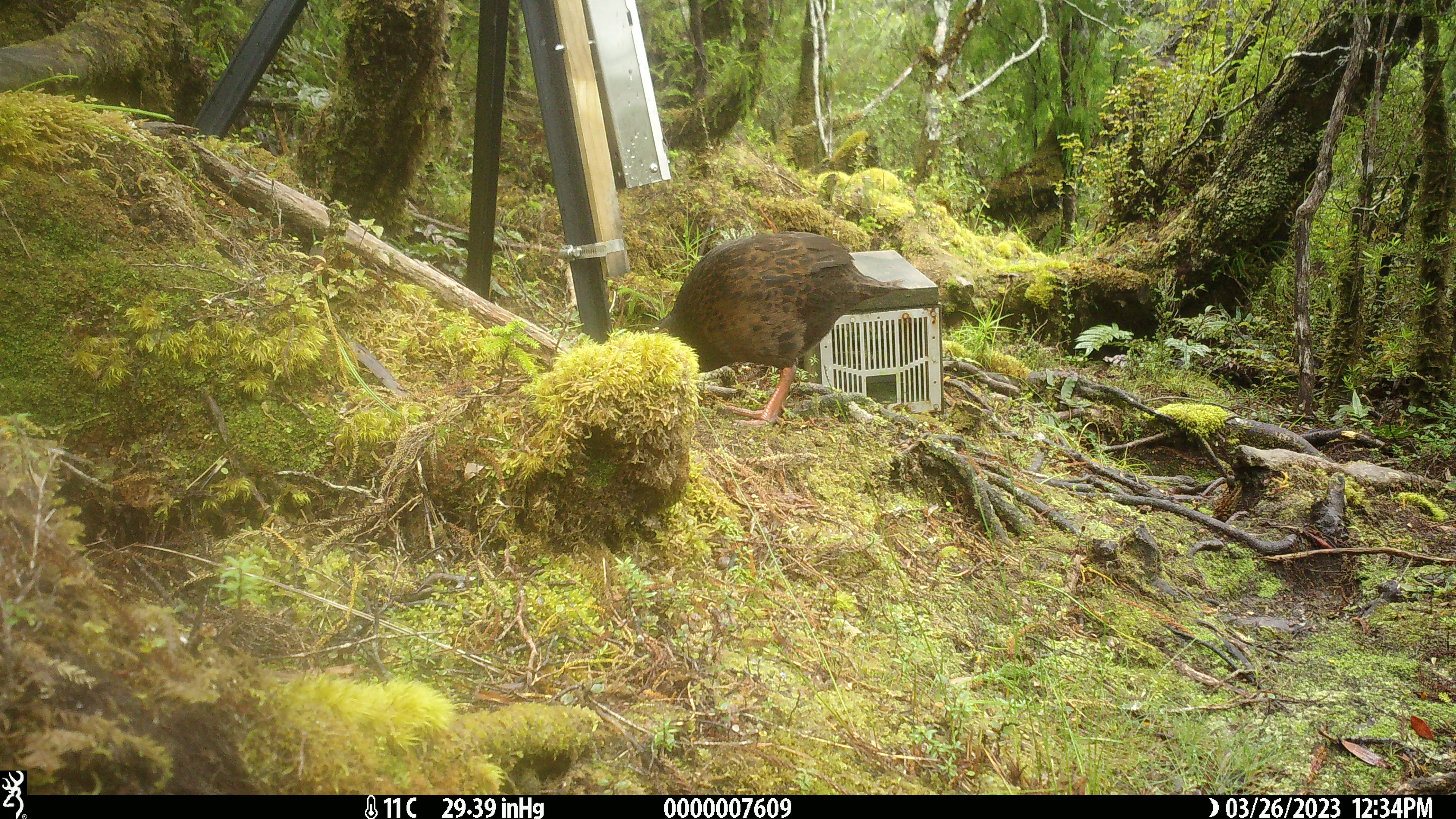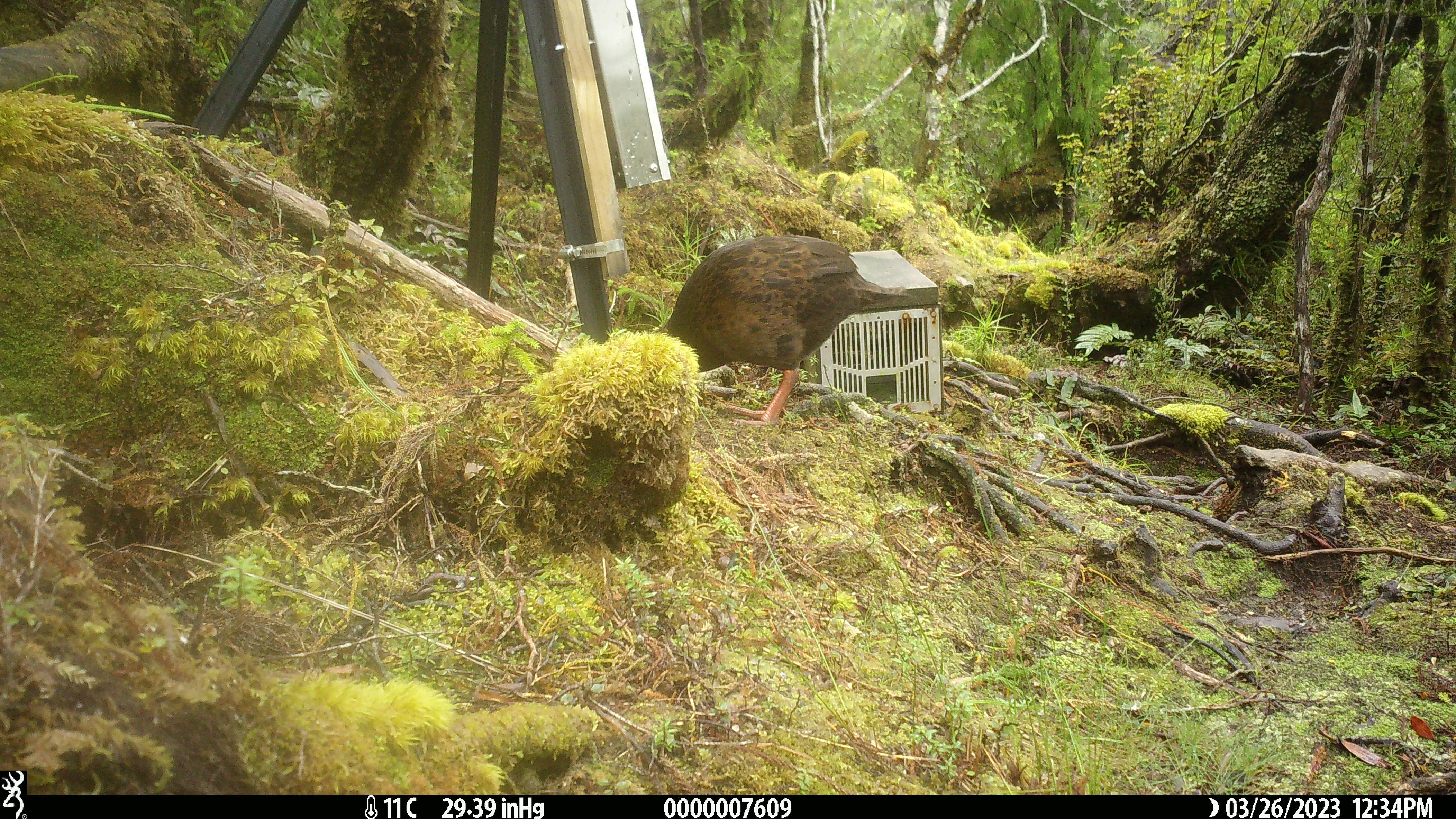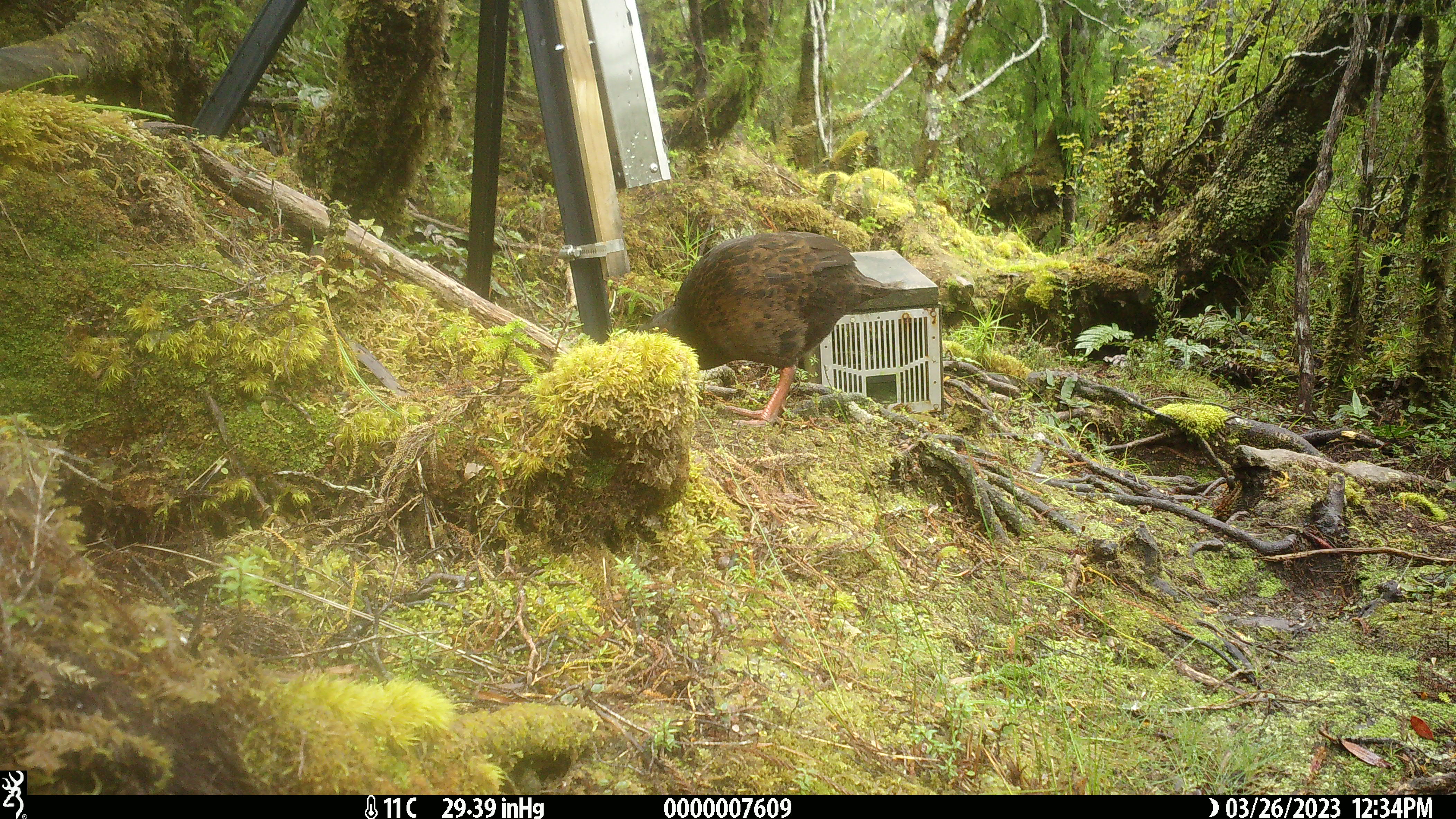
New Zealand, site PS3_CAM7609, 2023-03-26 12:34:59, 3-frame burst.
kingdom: Animalia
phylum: Chordata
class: Aves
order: Gruiformes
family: Rallidae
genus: Gallirallus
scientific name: Gallirallus australis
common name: weka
Weka (Gallirallus australis).